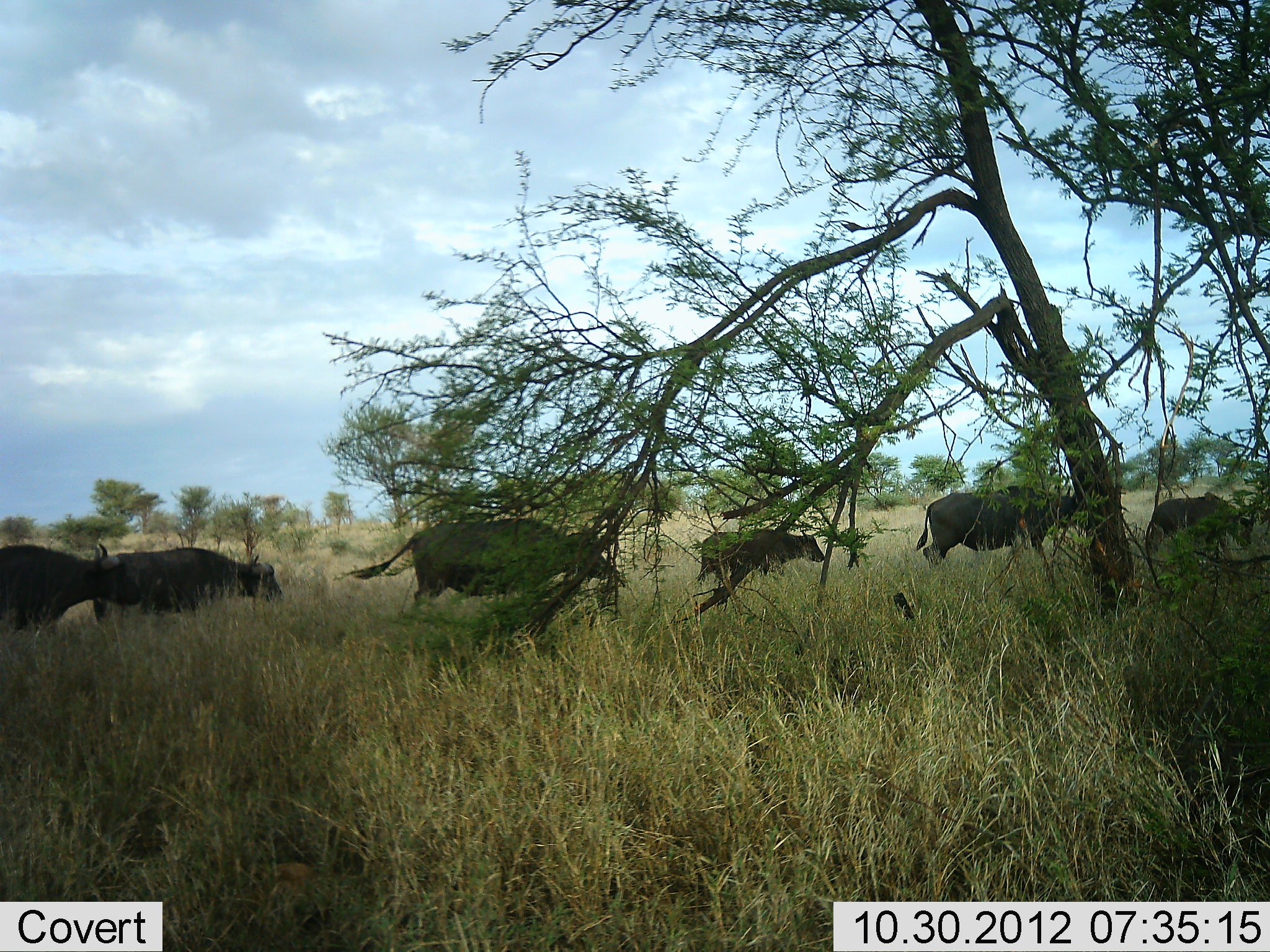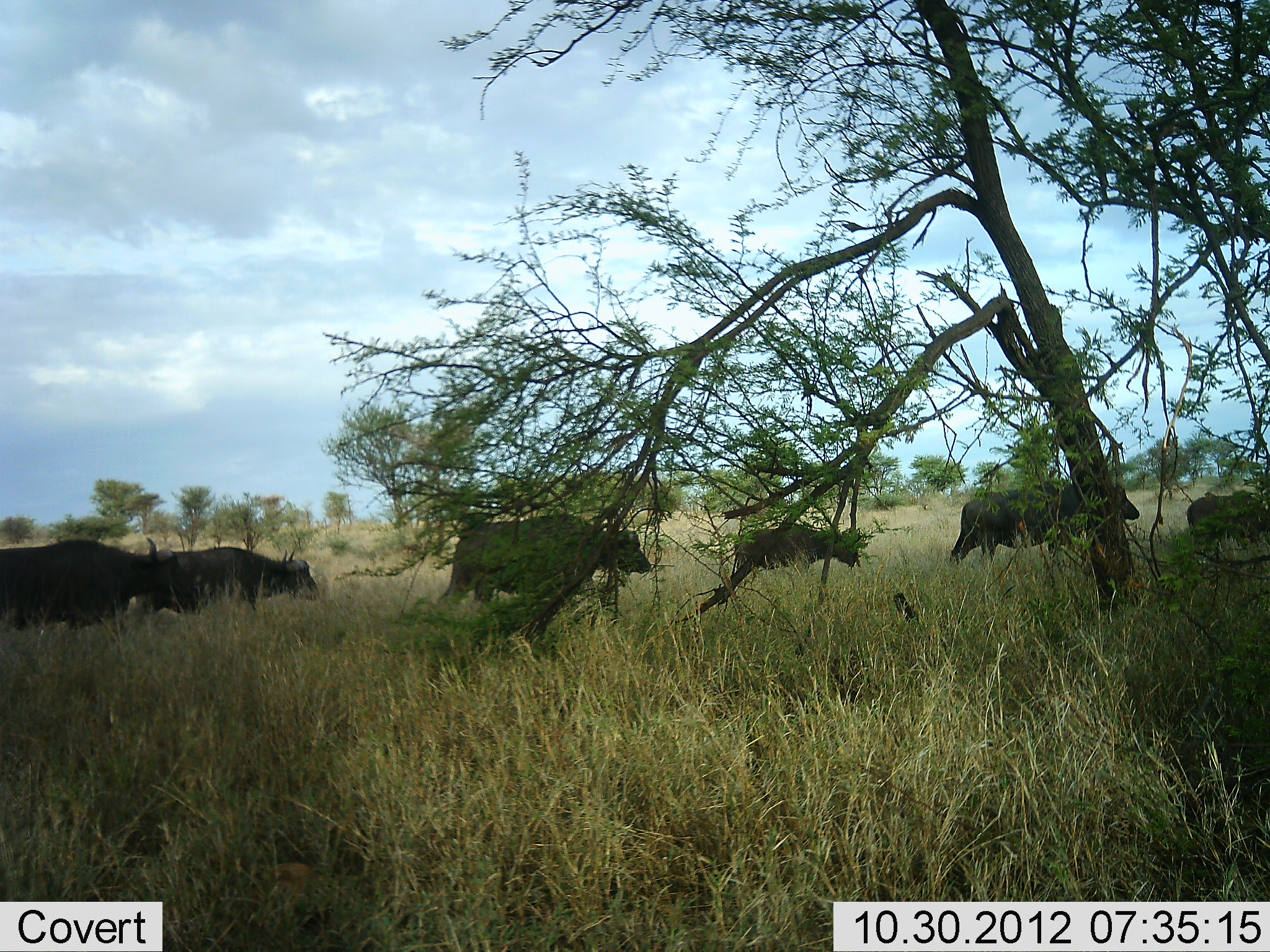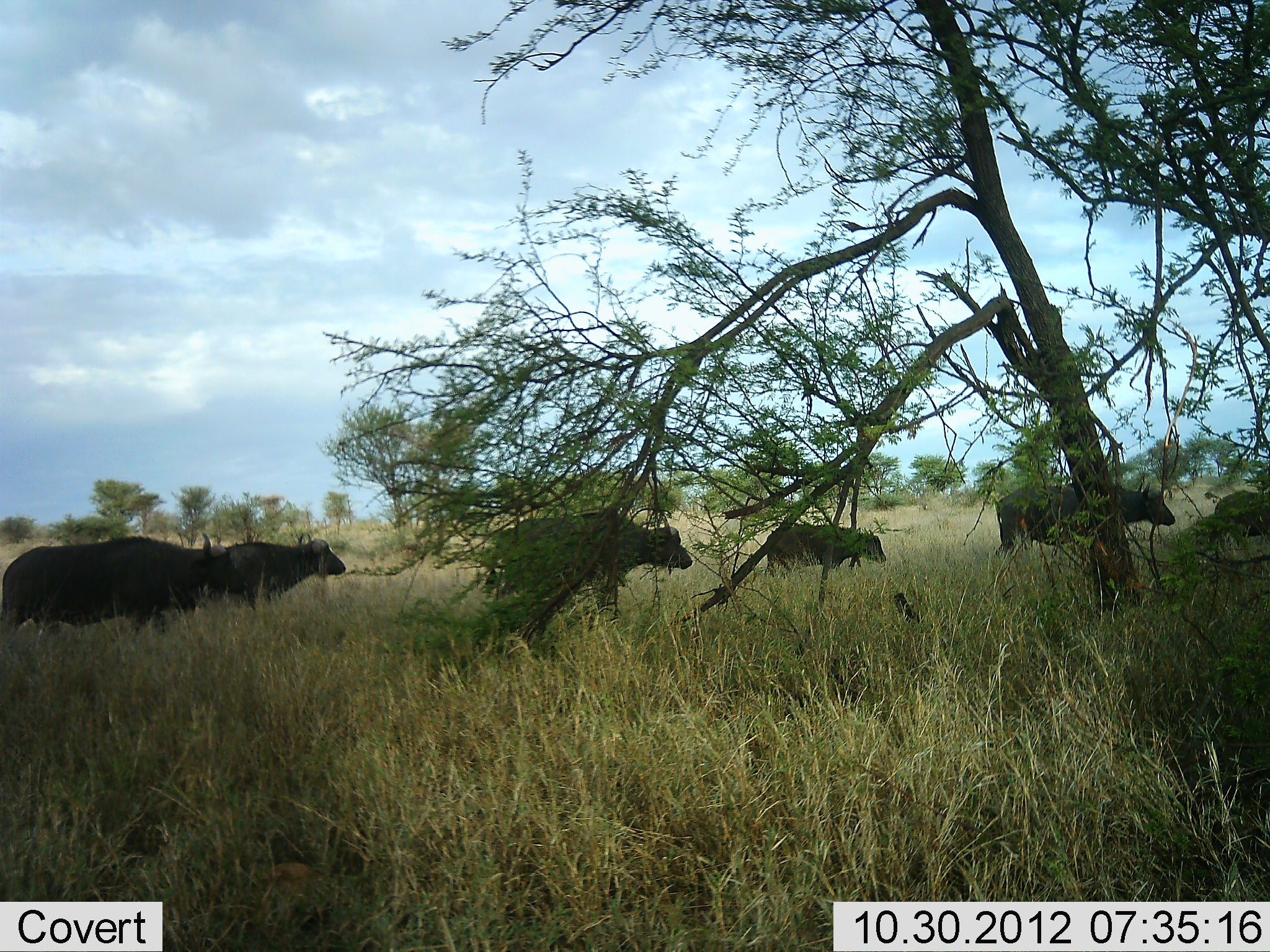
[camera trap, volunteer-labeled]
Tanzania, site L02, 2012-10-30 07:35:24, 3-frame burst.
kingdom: Animalia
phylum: Chordata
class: Mammalia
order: Artiodactyla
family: Bovidae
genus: Syncerus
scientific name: Syncerus caffer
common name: cape buffalo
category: buffalo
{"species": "buffalo (cape buffalo) (Syncerus caffer)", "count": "6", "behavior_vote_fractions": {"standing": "20%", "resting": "0%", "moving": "90%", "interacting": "0%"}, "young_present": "40%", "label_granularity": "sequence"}